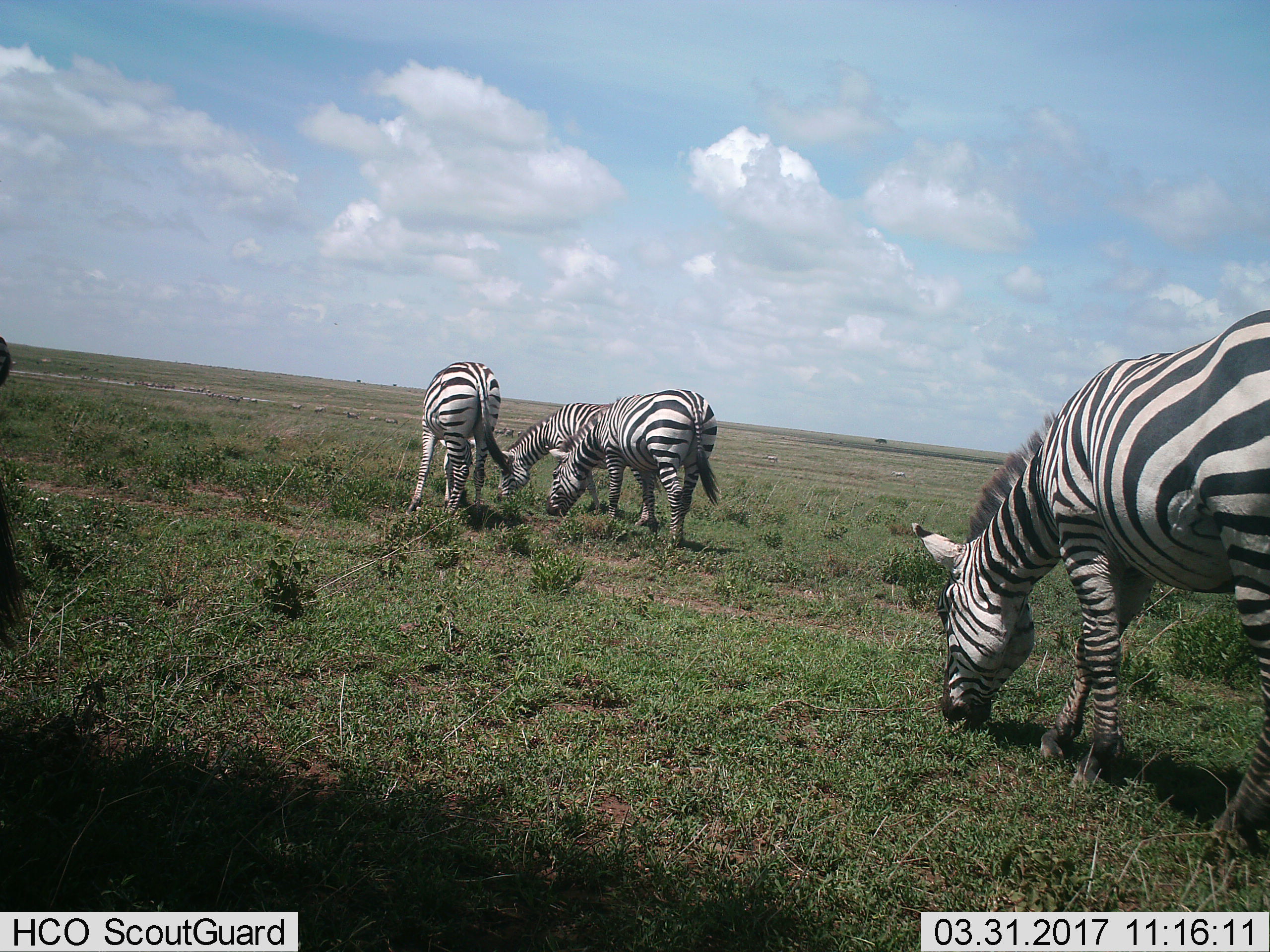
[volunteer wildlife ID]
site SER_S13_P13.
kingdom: Animalia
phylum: Chordata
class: Mammalia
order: Perissodactyla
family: Equidae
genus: Equus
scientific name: Equus quagga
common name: plains zebra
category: zebraplains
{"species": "zebraplains (plains zebra) (Equus quagga)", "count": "4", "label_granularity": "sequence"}